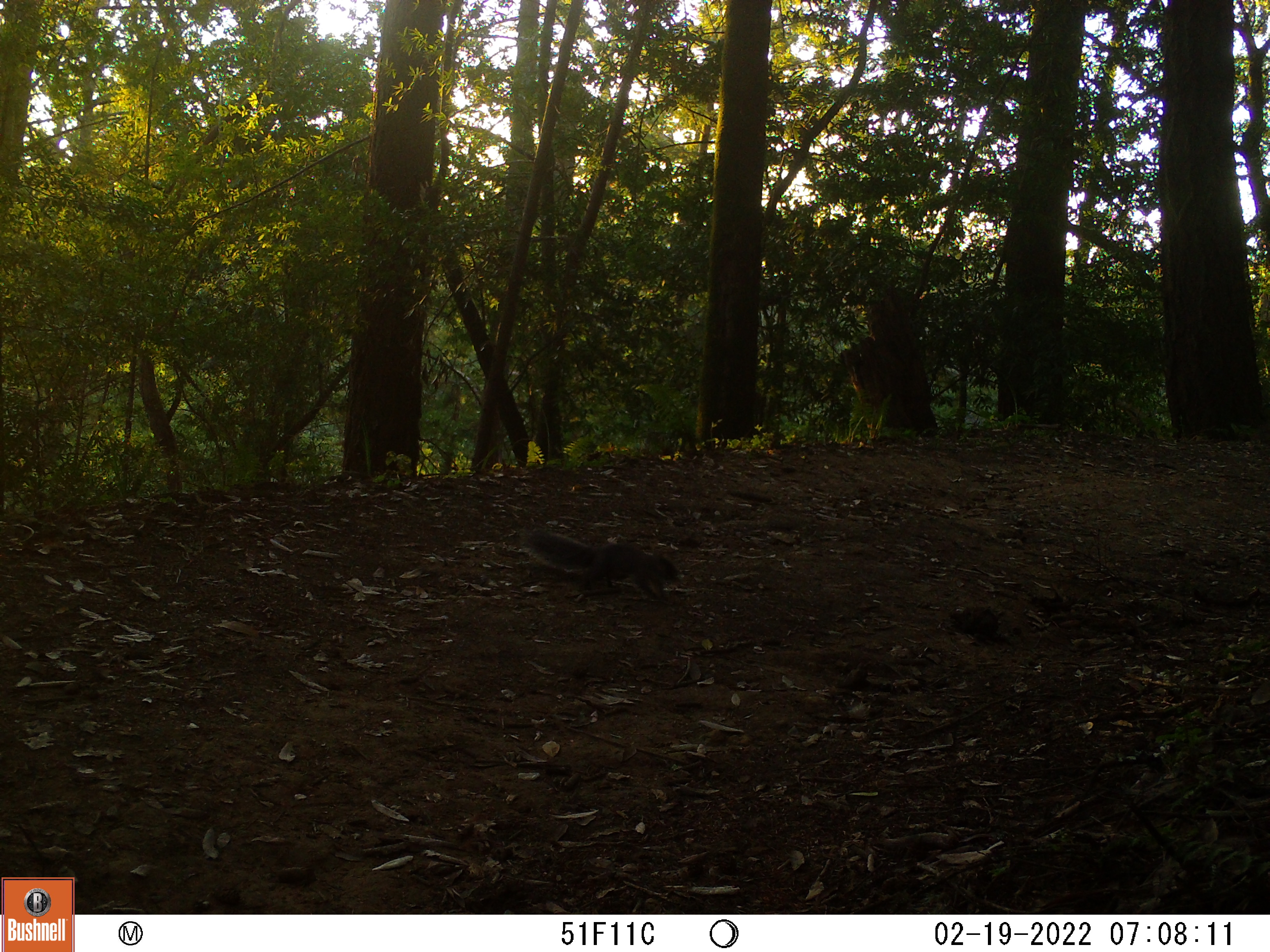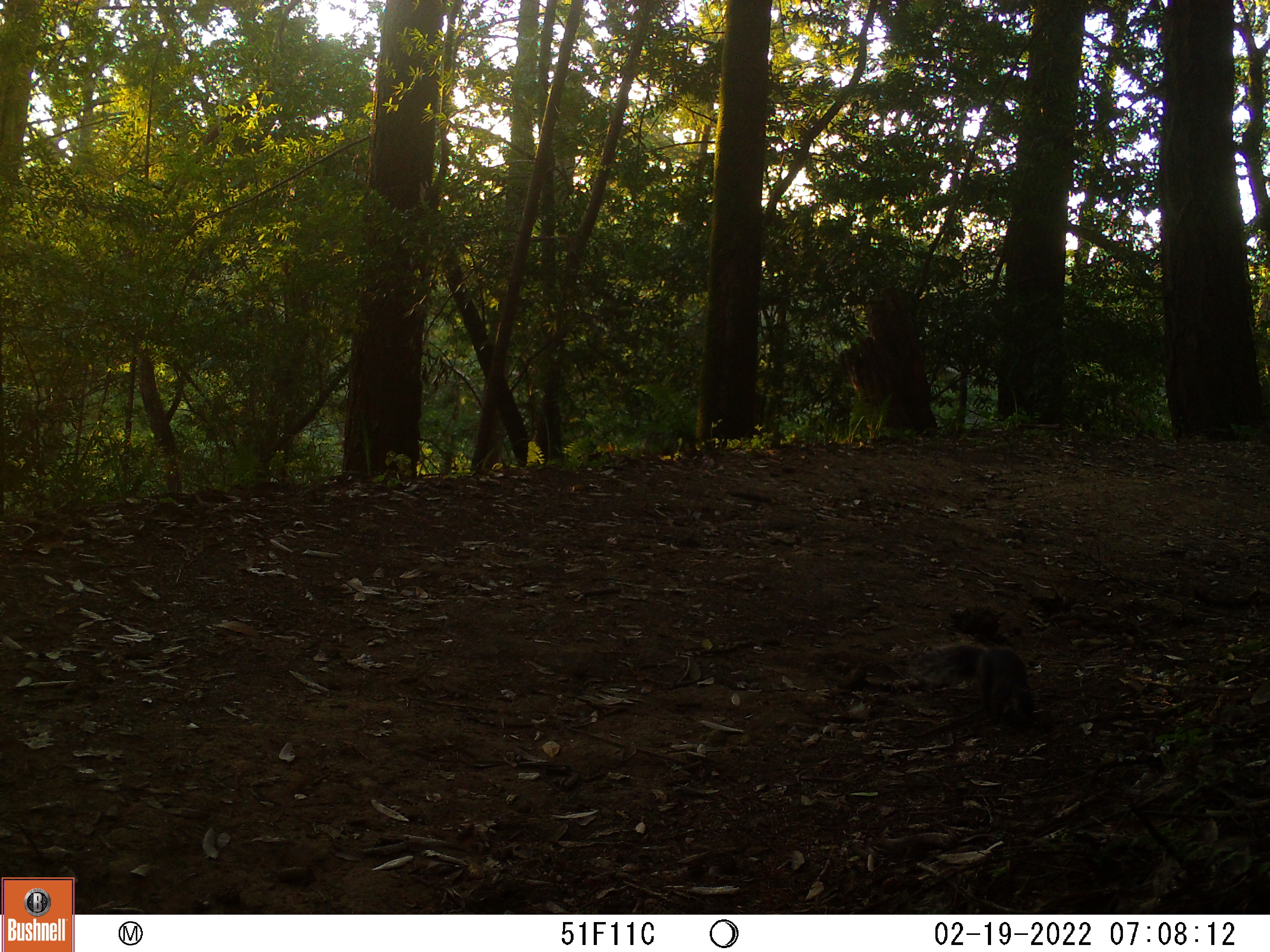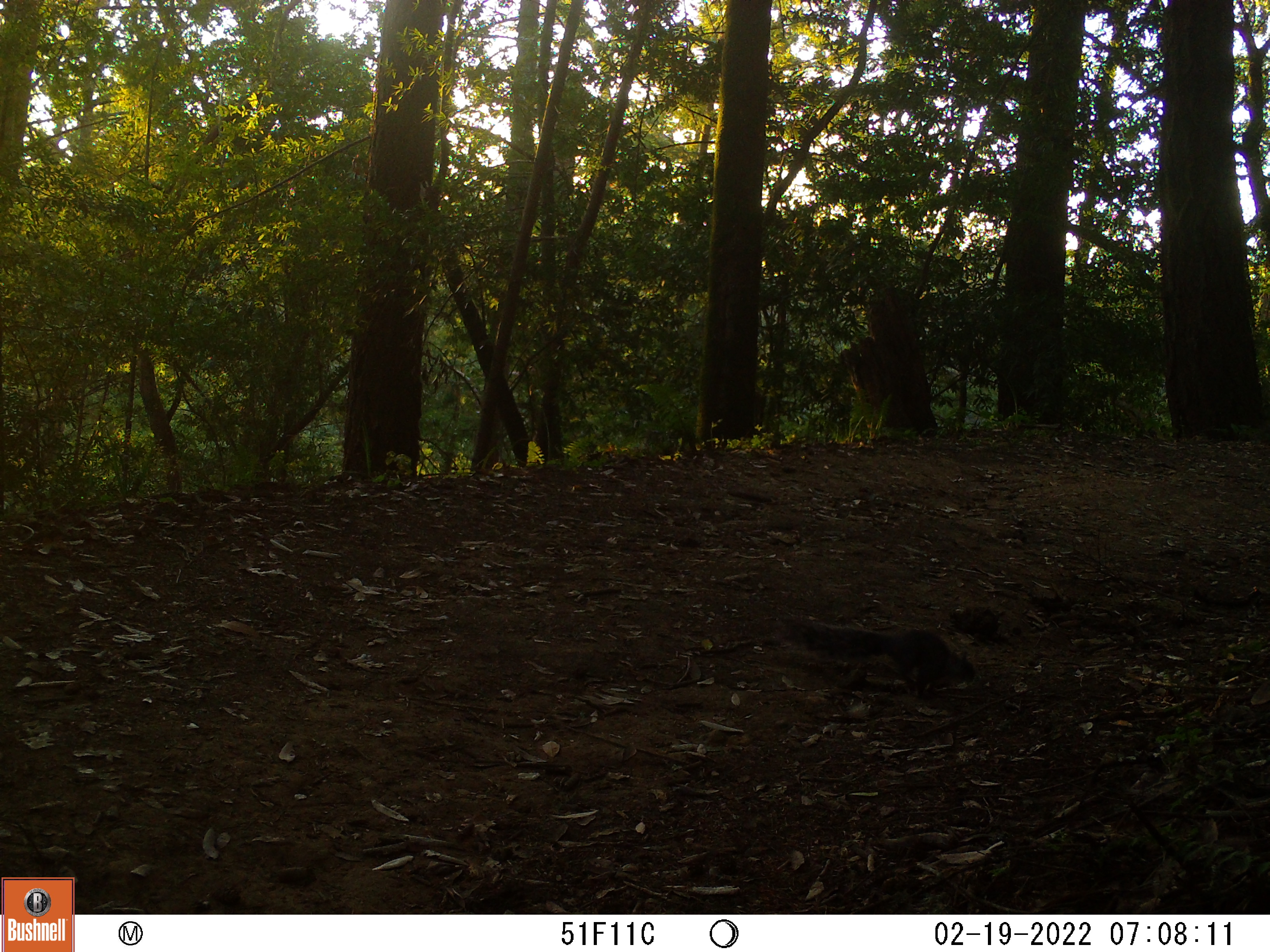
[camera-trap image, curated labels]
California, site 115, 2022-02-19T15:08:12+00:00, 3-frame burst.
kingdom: Animalia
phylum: Chordata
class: Mammalia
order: Rodentia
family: Sciuridae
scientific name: Sciuridae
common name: squirrel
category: unknown squirrel